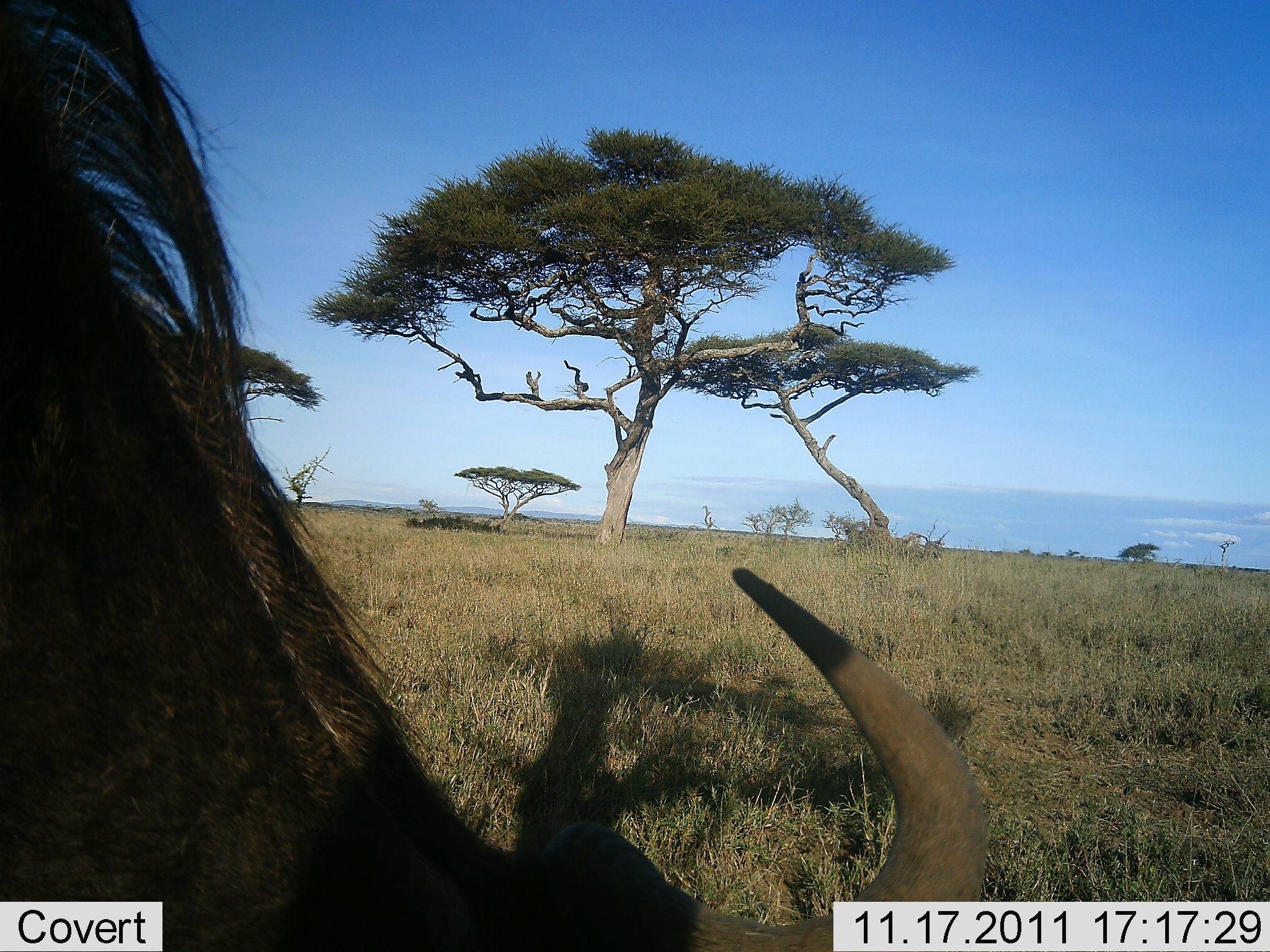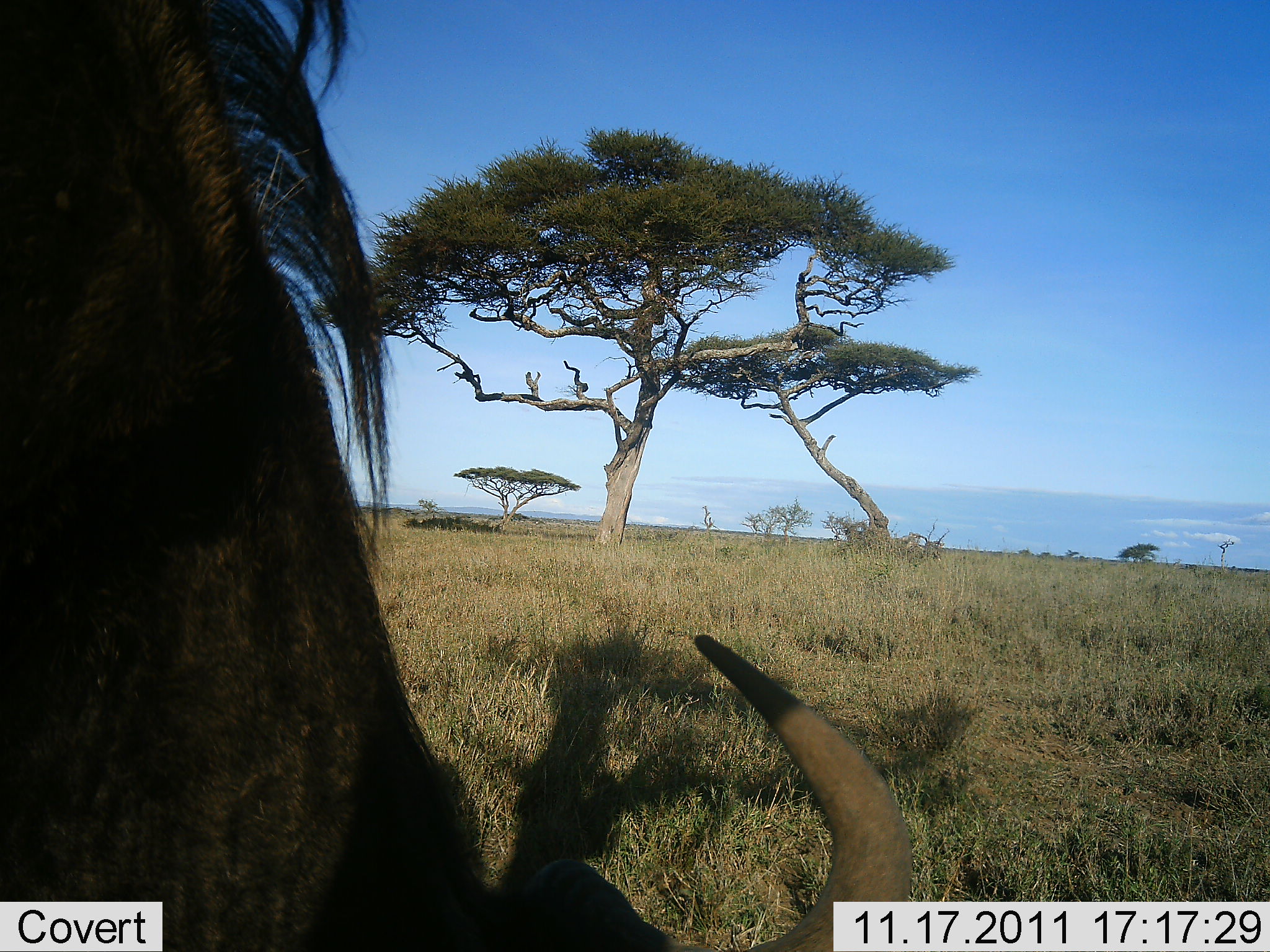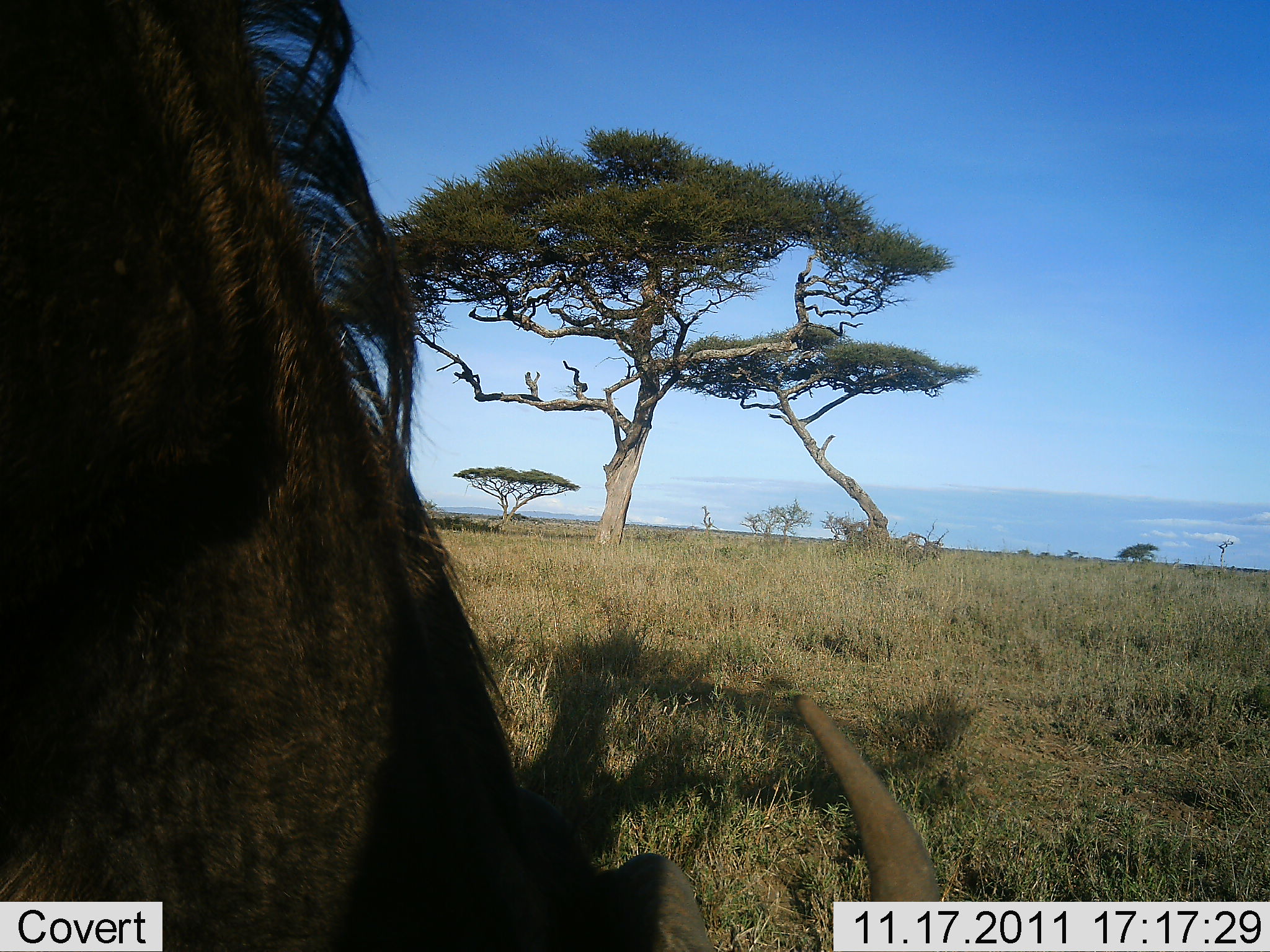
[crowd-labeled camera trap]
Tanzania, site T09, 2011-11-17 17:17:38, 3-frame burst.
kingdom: Animalia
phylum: Chordata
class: Mammalia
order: Artiodactyla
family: Bovidae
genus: Connochaetes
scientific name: Connochaetes taurinus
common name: blue wildebeest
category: wildebeest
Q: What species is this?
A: Wildebeest (blue wildebeest) (Connochaetes taurinus).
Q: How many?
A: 1.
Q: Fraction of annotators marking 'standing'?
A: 42%.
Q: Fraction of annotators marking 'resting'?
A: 0%.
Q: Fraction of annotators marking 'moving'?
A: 0%.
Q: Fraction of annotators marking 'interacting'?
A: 0%.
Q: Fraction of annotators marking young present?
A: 0%.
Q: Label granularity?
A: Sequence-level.